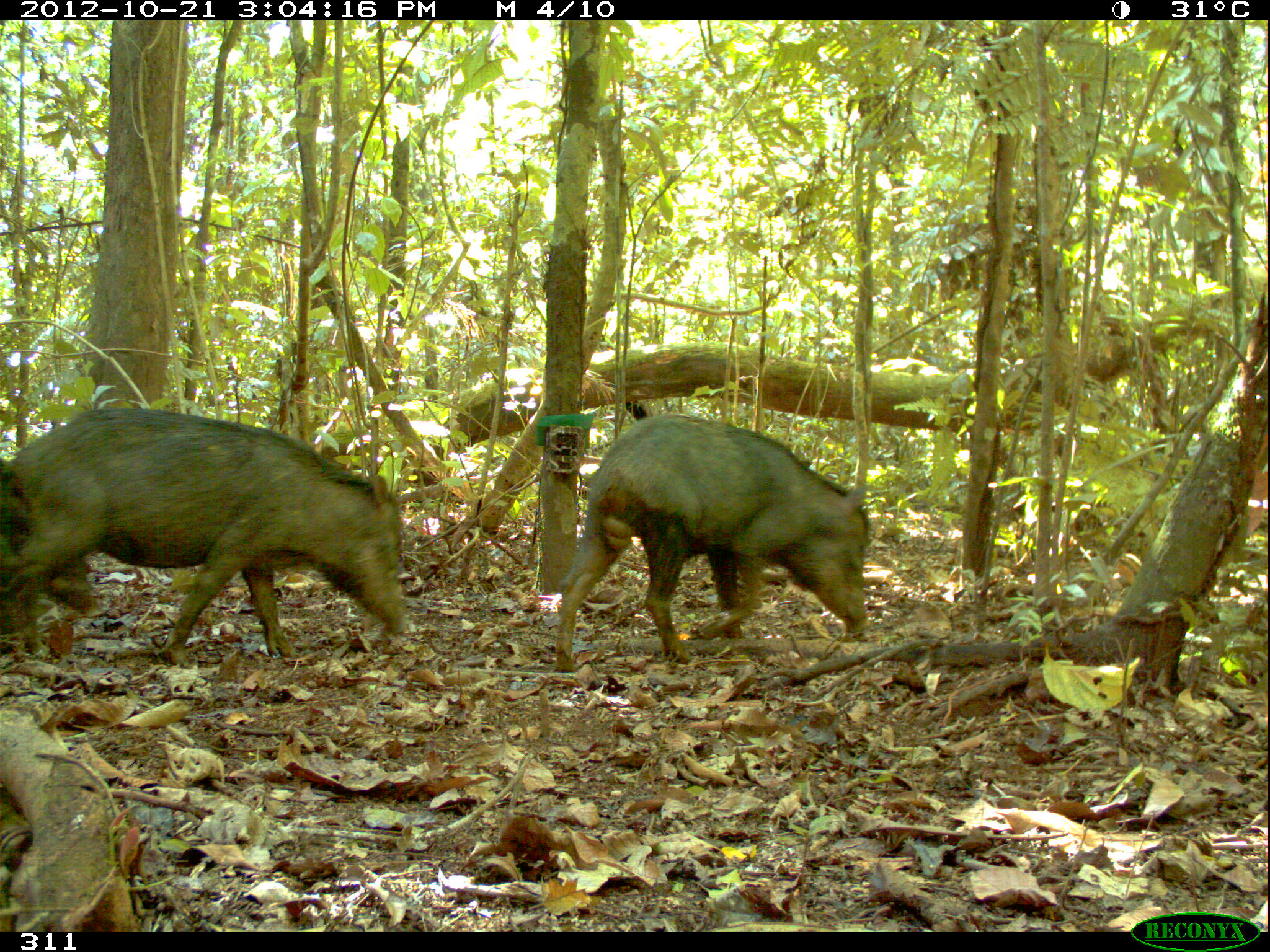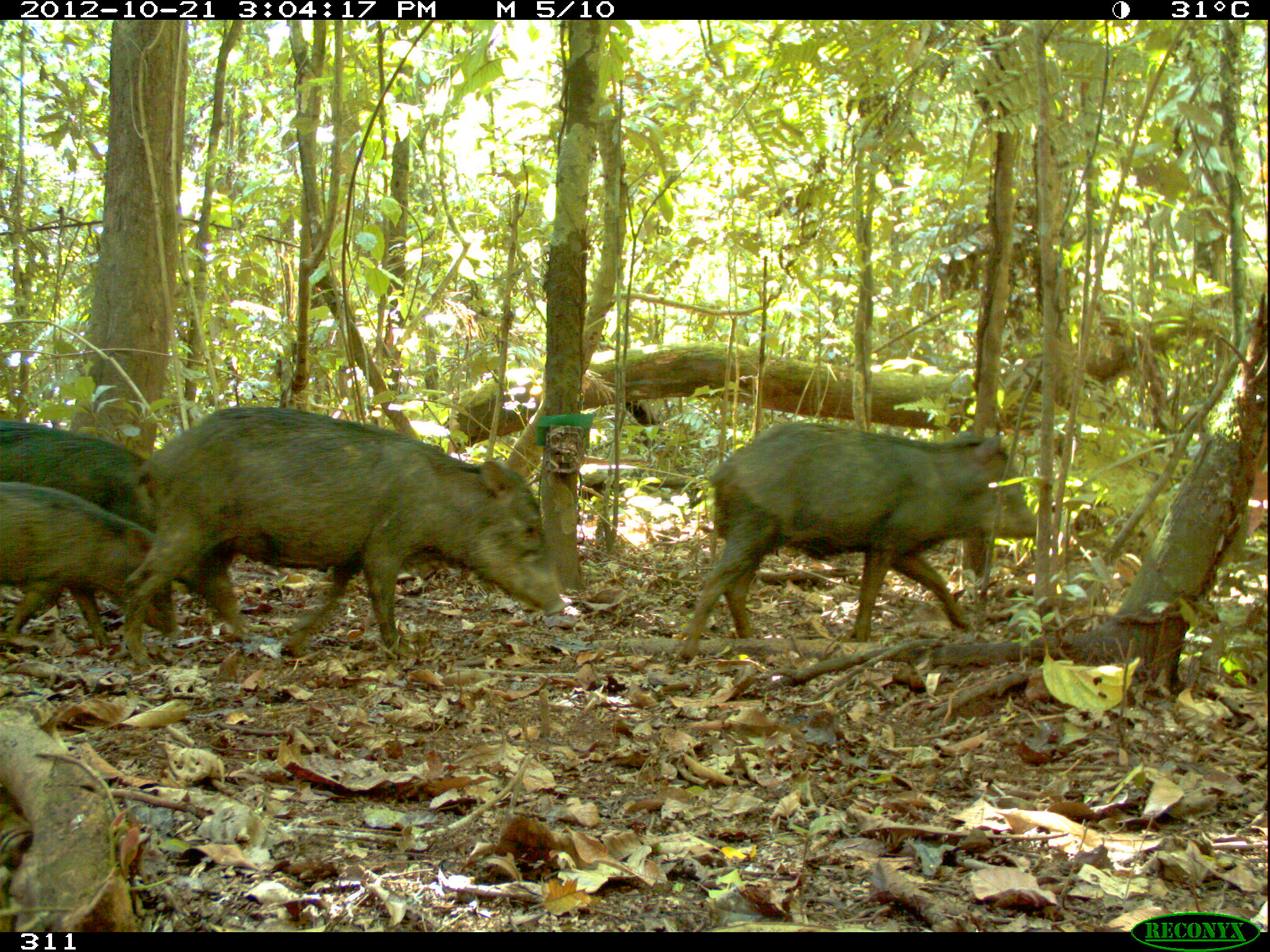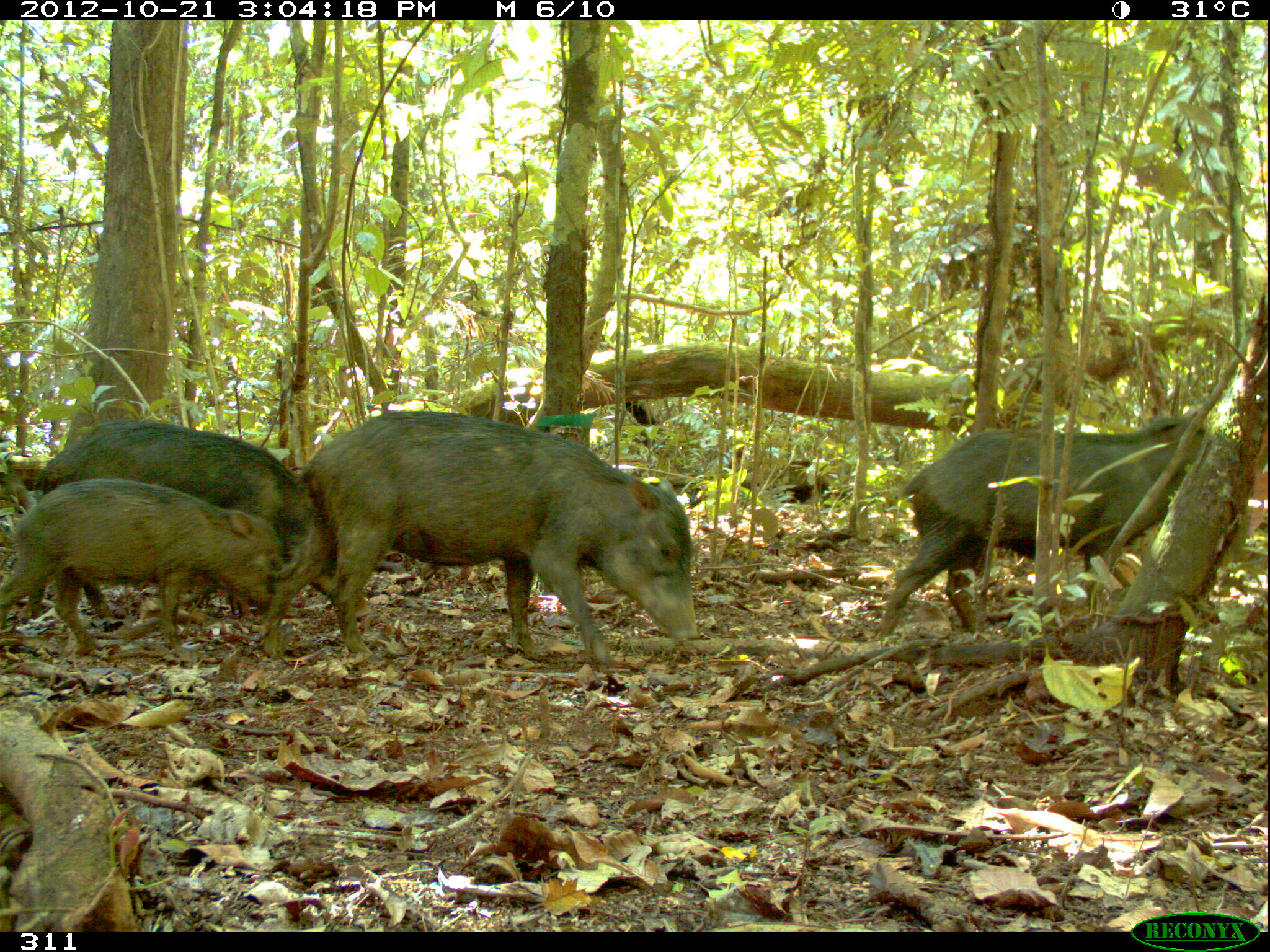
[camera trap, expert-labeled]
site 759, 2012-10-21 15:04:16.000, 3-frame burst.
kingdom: Animalia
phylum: Chordata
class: Mammalia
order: Artiodactyla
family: Tayassuidae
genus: Tayassu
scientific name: Tayassu pecari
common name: white-lipped peccary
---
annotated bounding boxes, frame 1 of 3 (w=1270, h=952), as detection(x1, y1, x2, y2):
tayassu pecari: detection(0, 406, 405, 667); detection(551, 412, 868, 673)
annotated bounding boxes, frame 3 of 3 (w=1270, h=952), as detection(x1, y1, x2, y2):
tayassu pecari: detection(259, 409, 700, 665); detection(876, 417, 1205, 639); detection(18, 420, 338, 619); detection(0, 478, 281, 652)